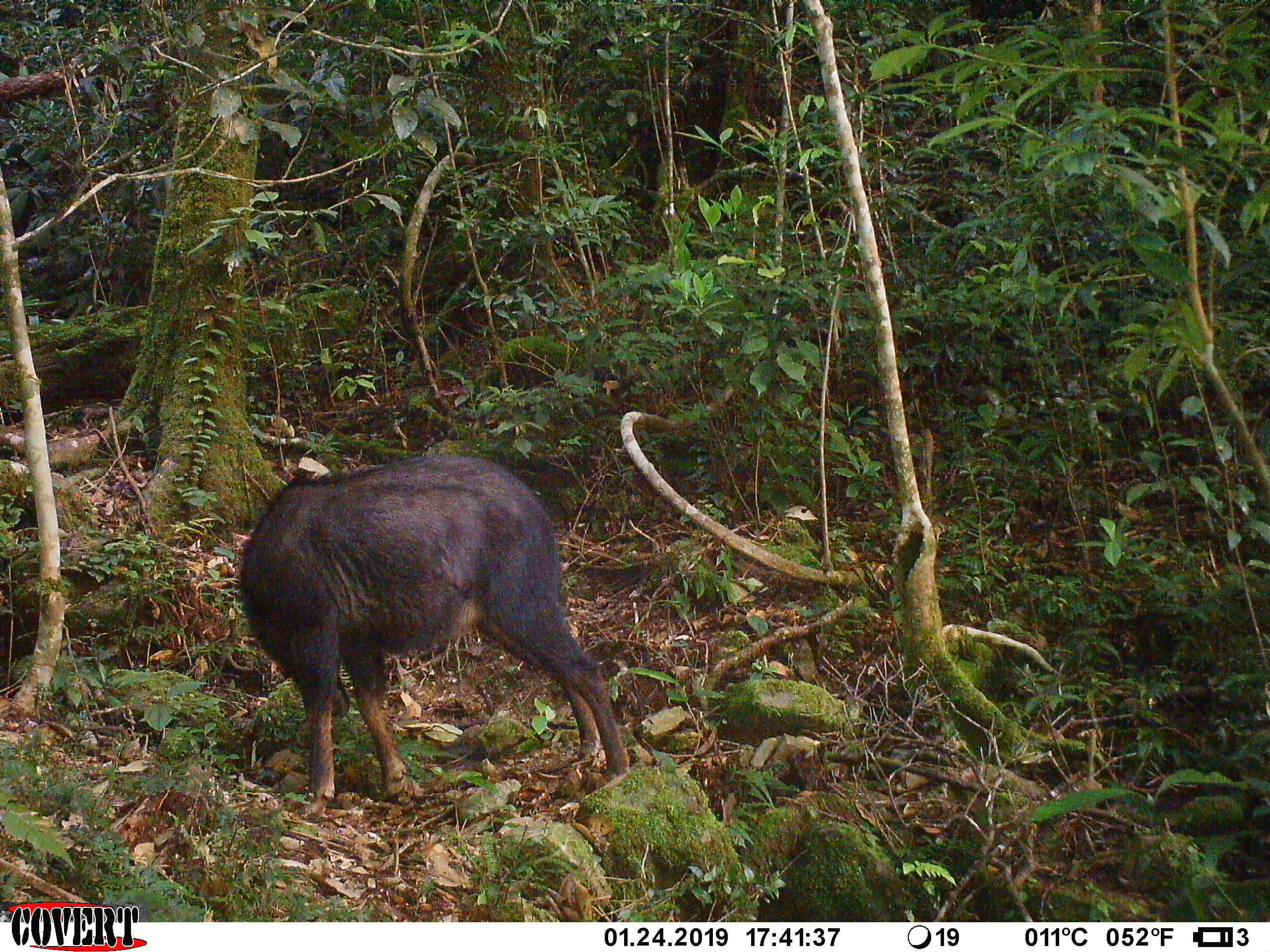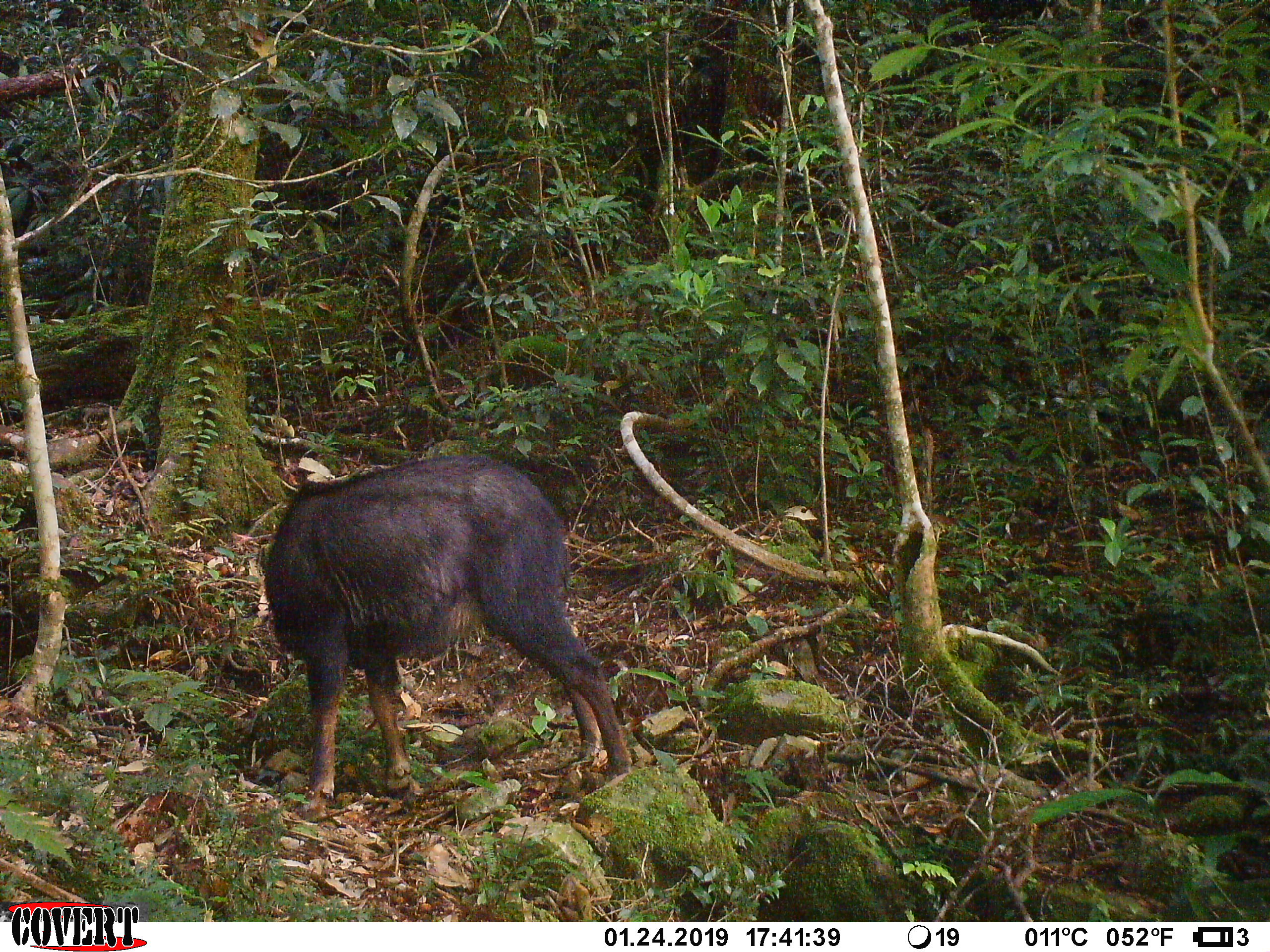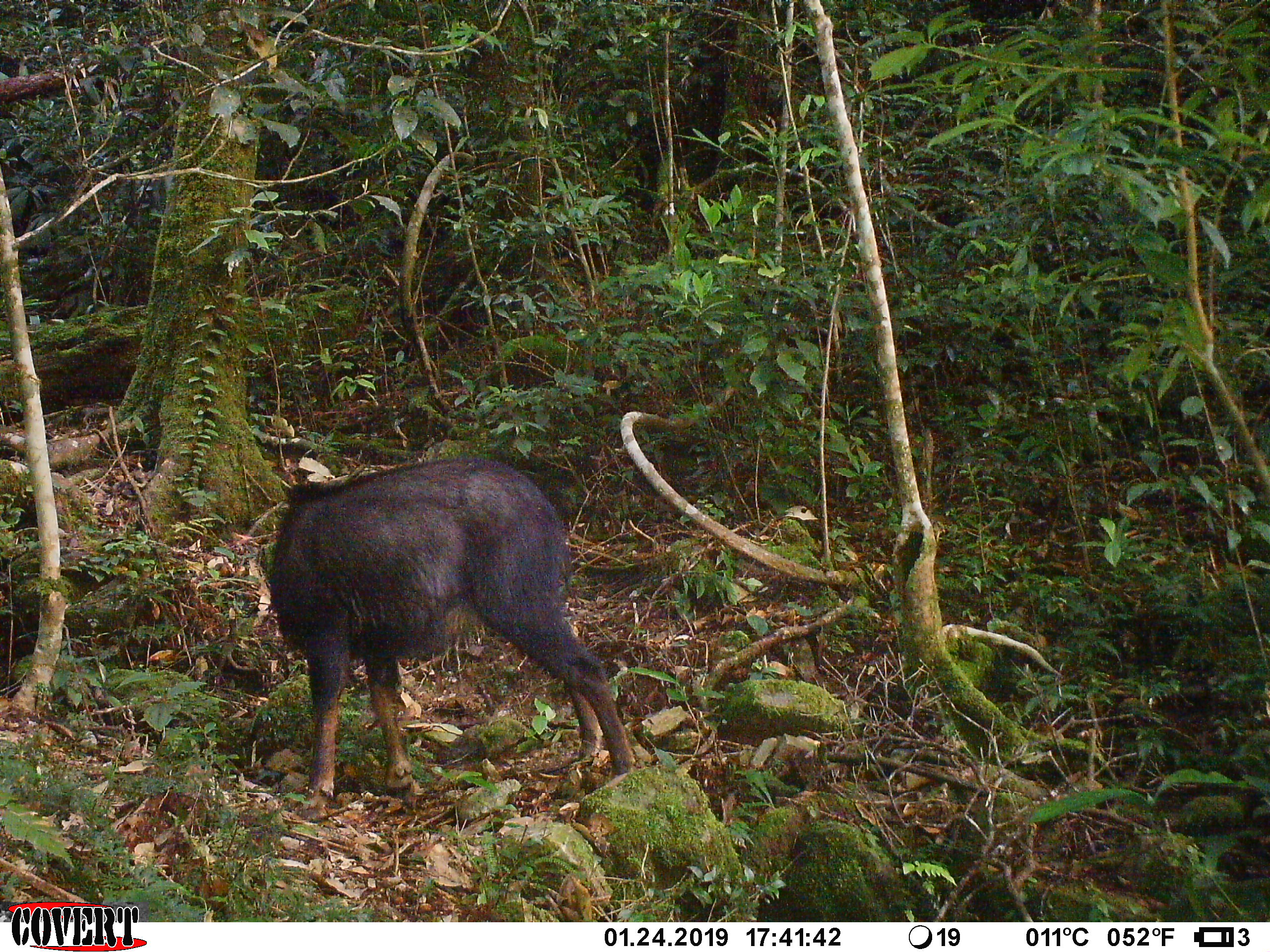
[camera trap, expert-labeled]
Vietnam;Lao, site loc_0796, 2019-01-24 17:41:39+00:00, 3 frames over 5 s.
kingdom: Animalia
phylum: Chordata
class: Mammalia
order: Artiodactyla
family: Bovidae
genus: Capricornis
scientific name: Capricornis sumatraensis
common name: chinese serow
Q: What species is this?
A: Chinese serow (Capricornis sumatraensis).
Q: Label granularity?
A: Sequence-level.